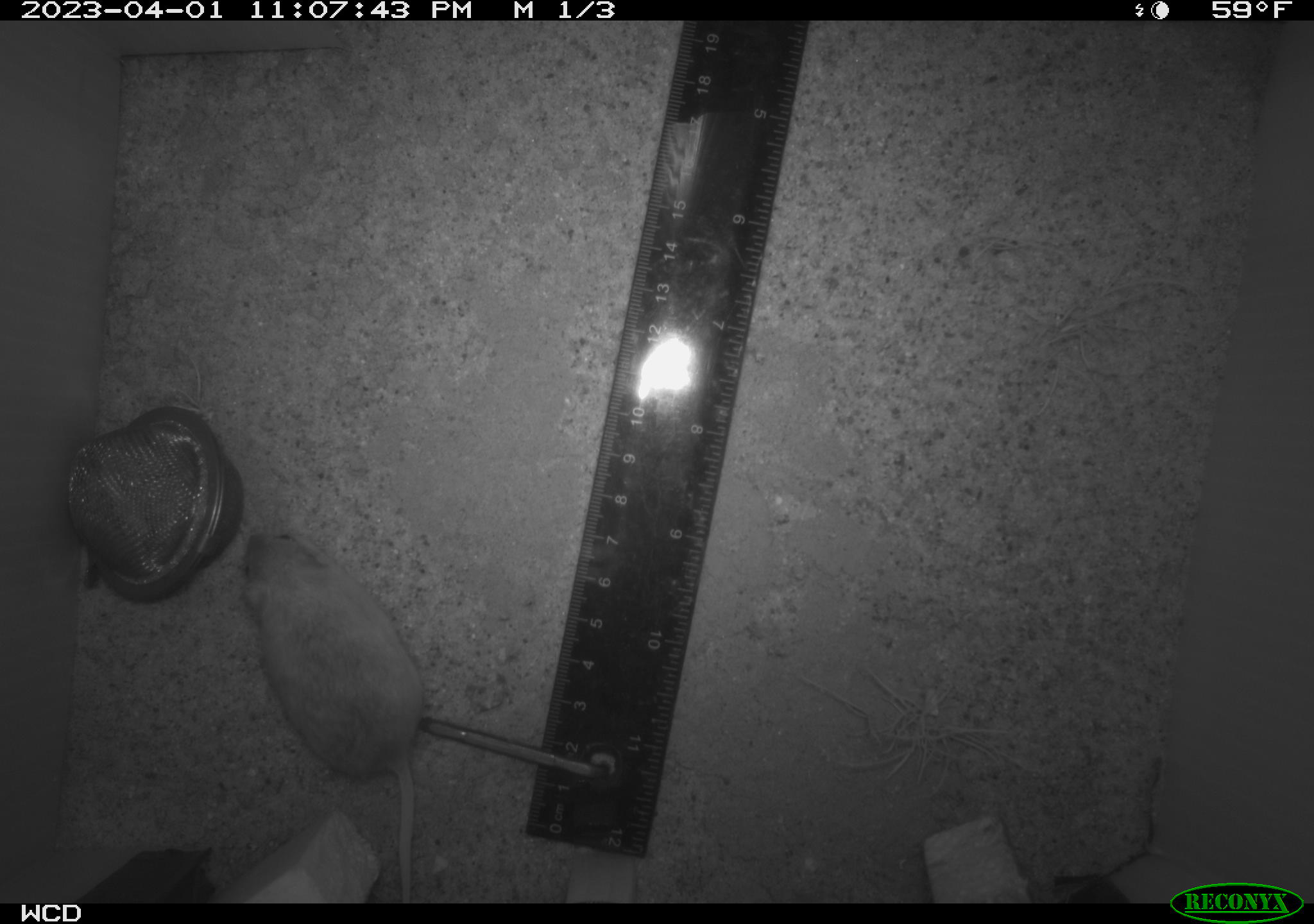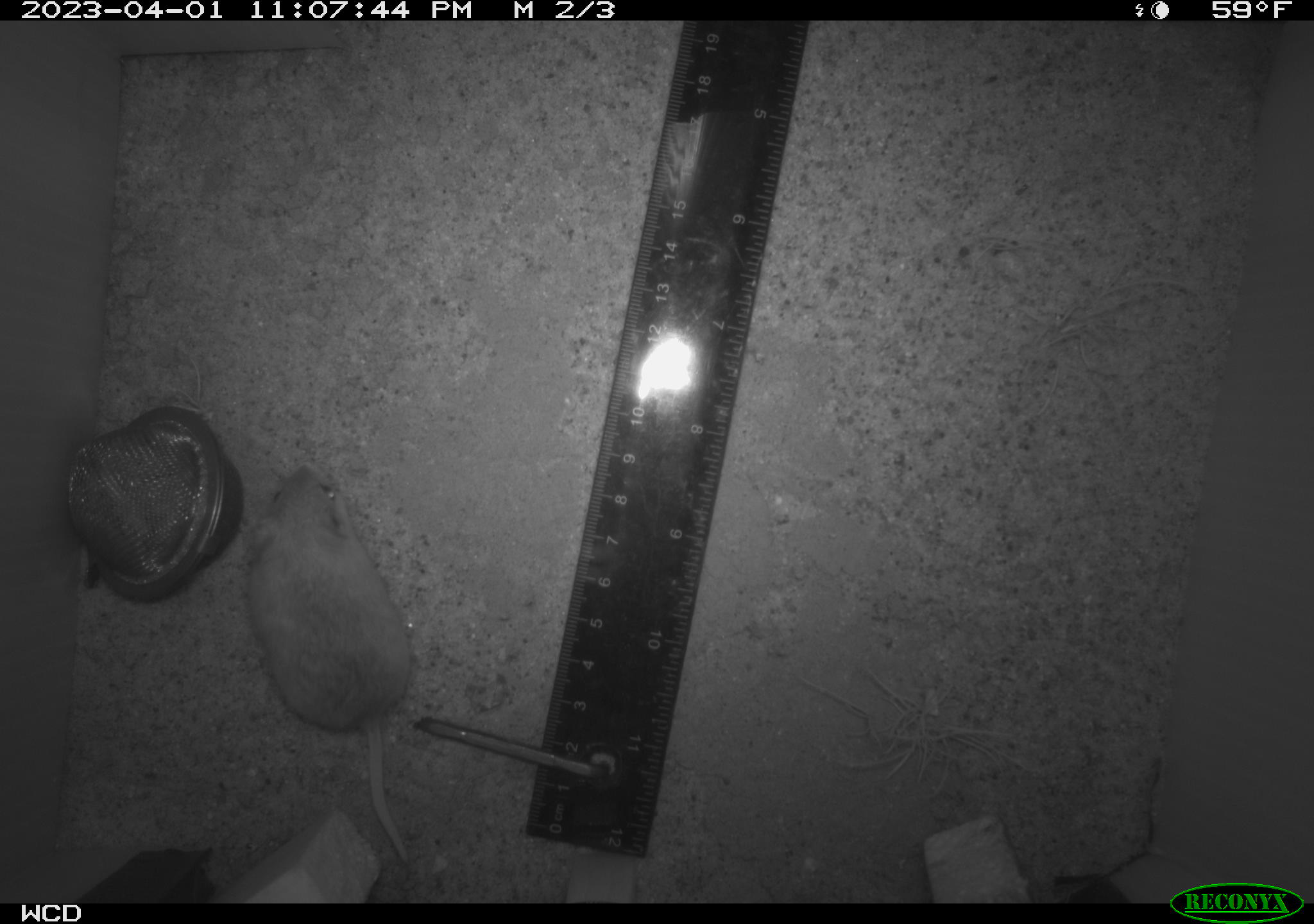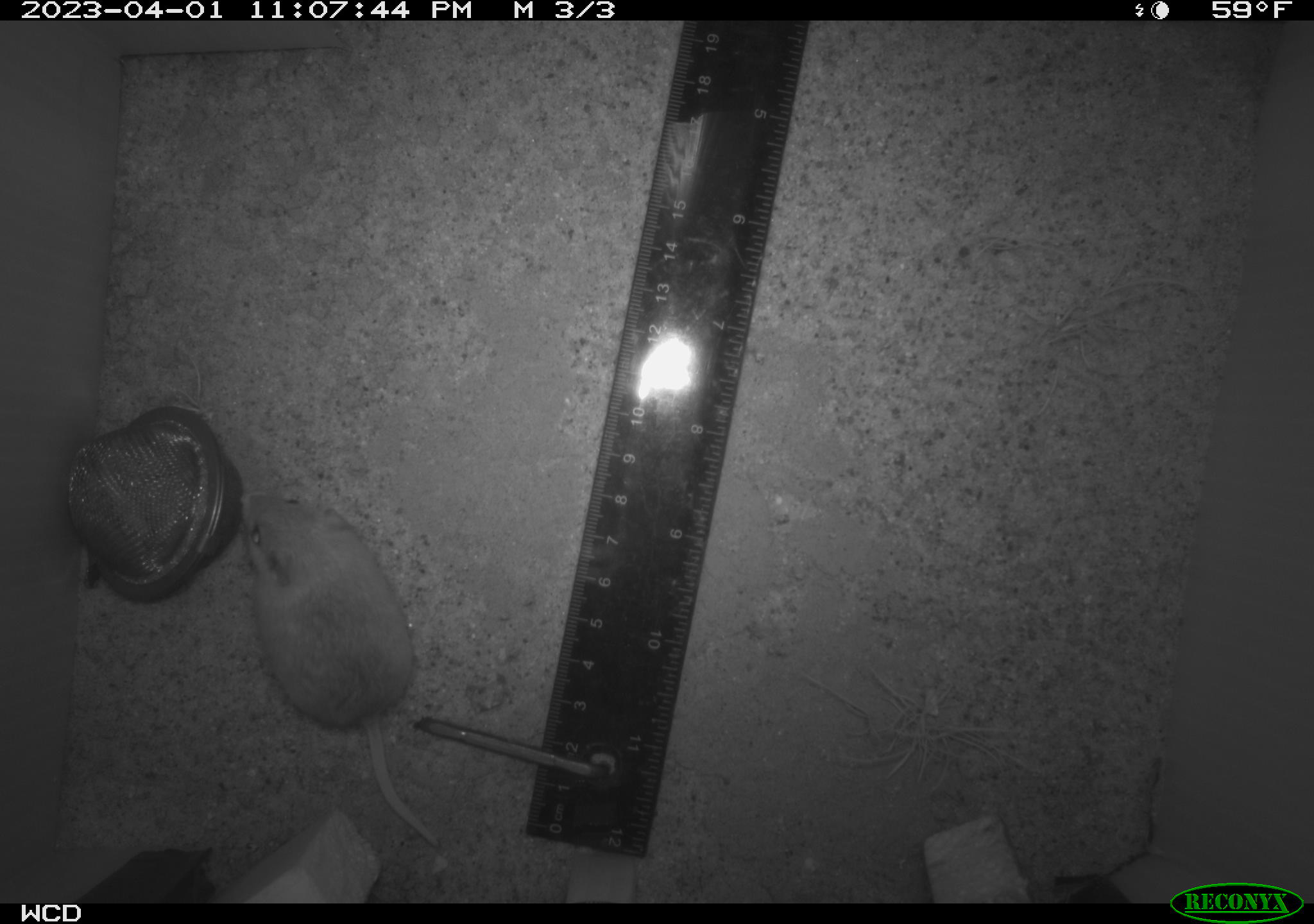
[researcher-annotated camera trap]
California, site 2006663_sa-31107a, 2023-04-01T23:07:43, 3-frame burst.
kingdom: Animalia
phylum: Chordata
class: Mammalia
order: Rodentia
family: Cricetidae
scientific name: Arvicolinae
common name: voles, lemmings, and muskrats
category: arvicolinae subfamily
Arvicolinae subfamily (voles, lemmings, and muskrats) (Arvicolinae).